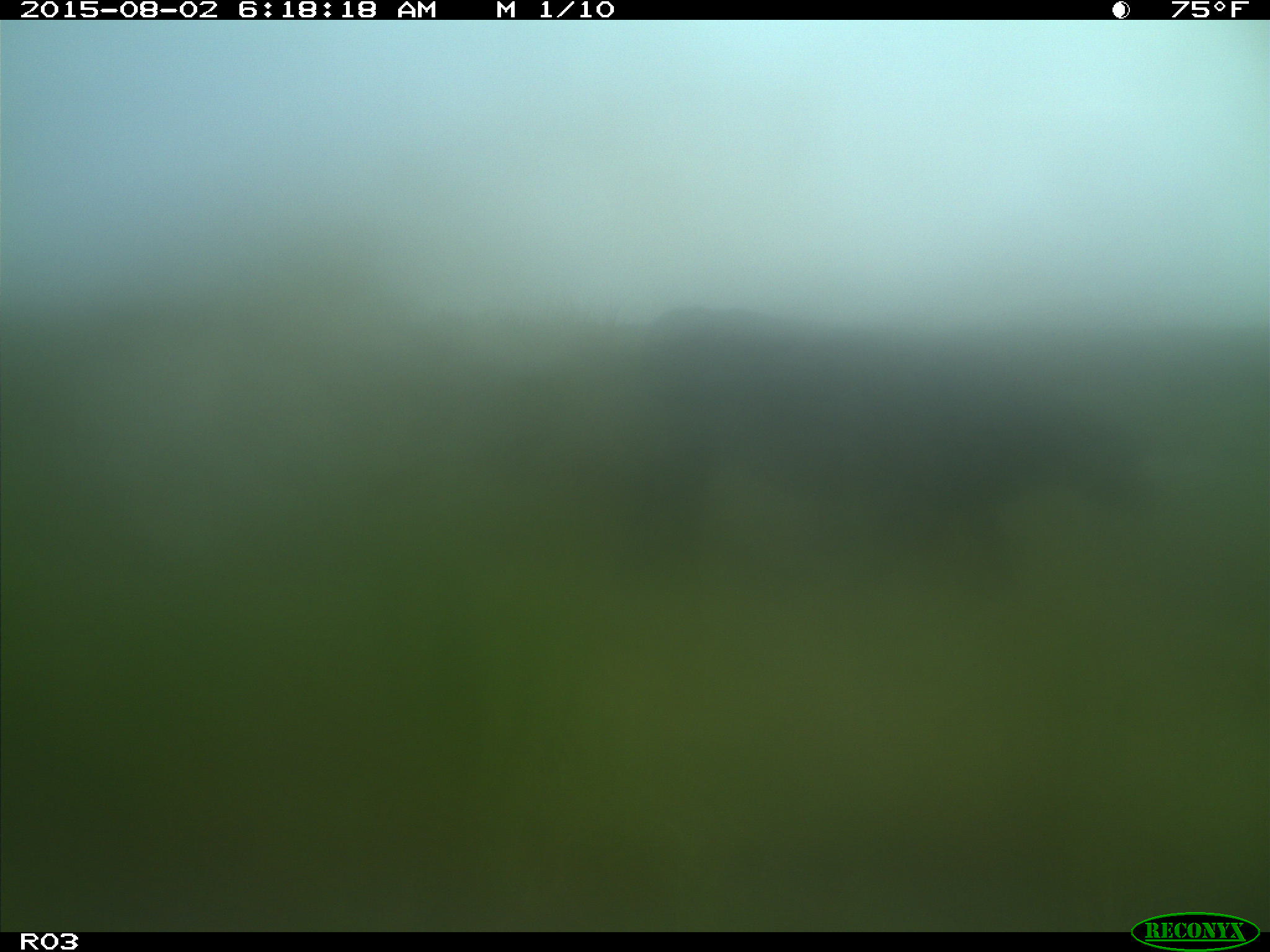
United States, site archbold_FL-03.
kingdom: Animalia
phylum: Chordata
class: Mammalia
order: Artiodactyla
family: Bovidae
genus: Bos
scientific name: Bos taurus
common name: domestic cow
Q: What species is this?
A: Bos taurus (domestic cow).